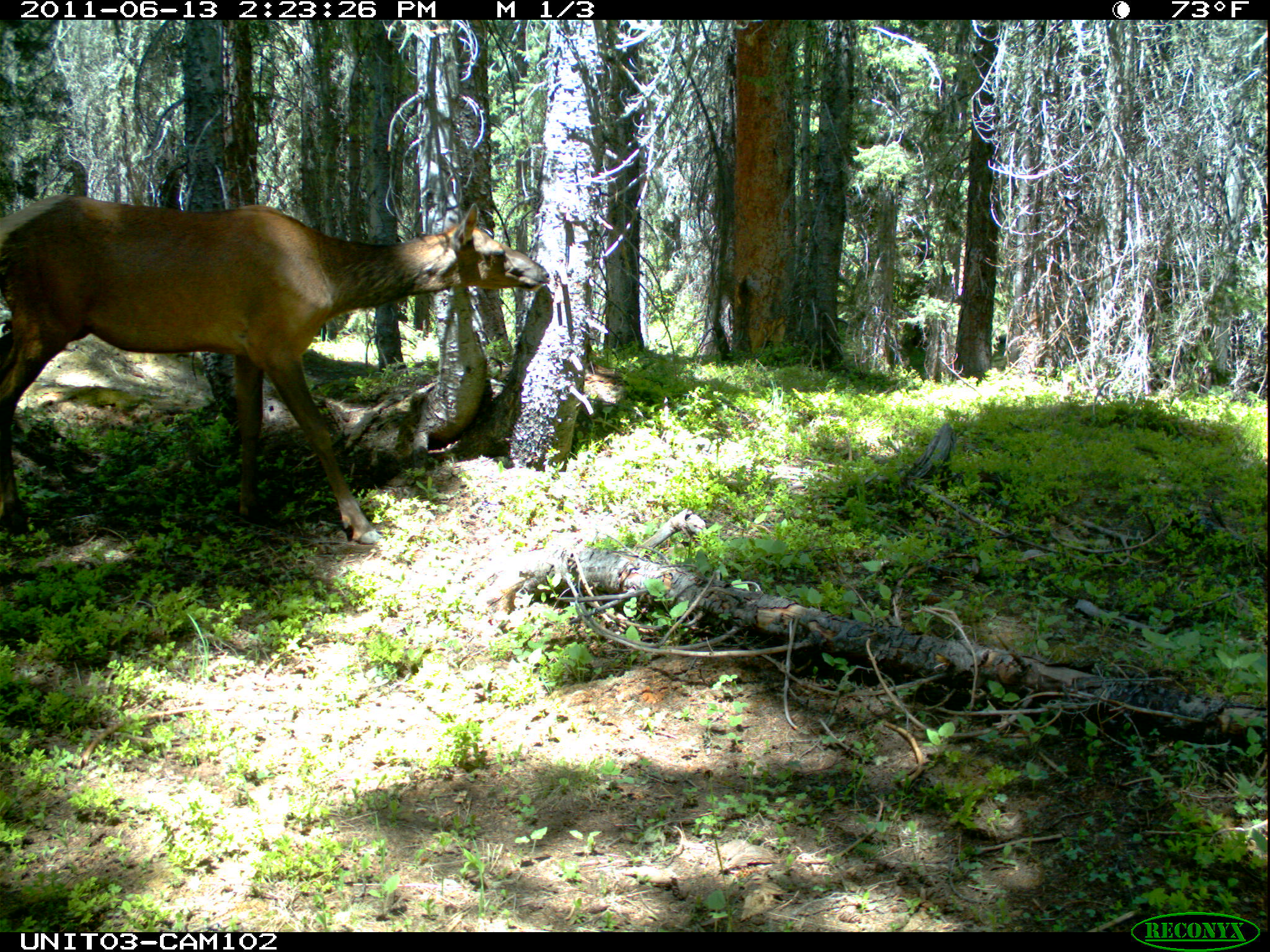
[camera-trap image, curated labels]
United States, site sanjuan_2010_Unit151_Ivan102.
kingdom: Animalia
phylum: Chordata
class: Mammalia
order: Artiodactyla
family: Cervidae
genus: Cervus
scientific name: Cervus elaphus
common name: red deer